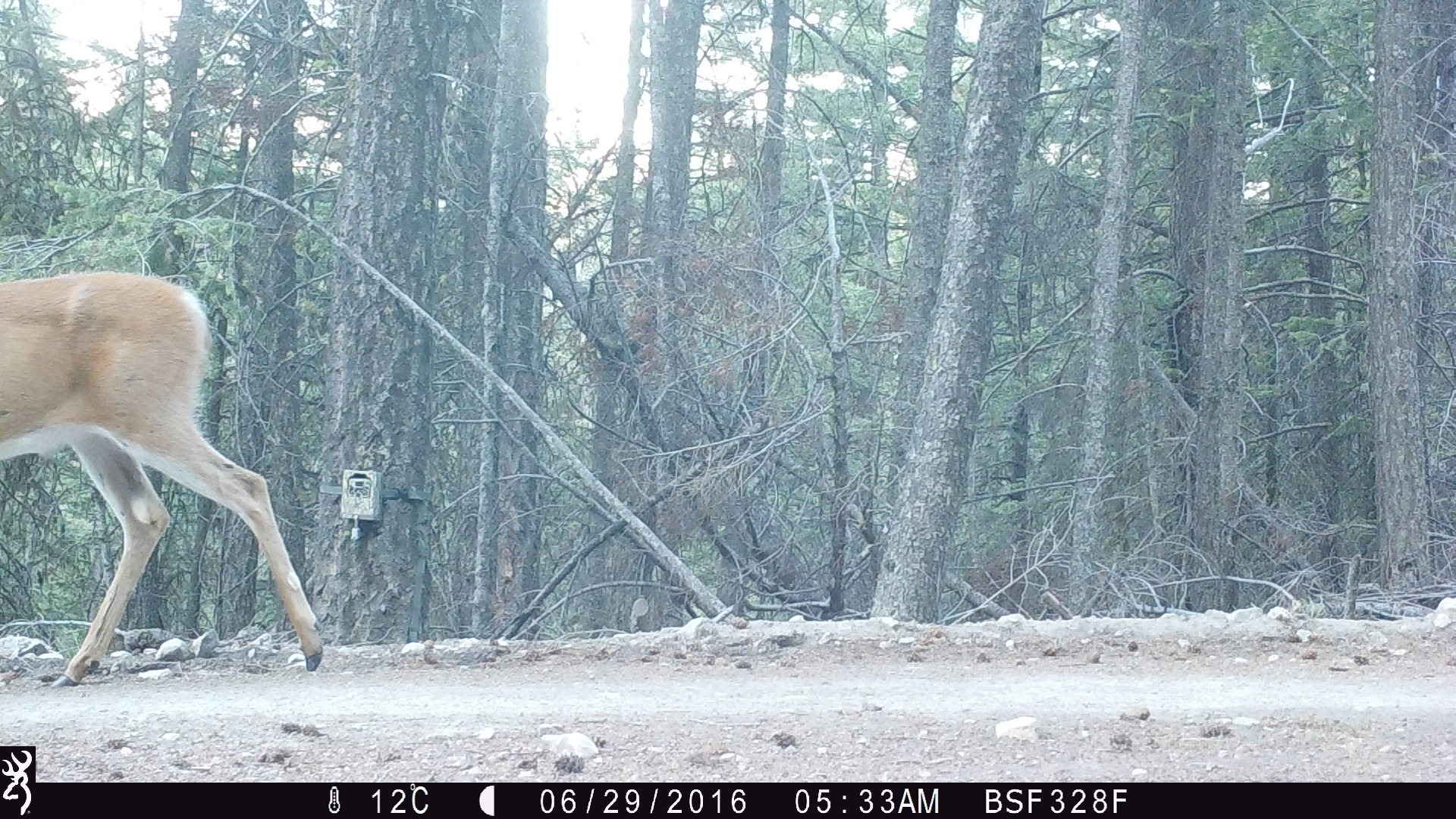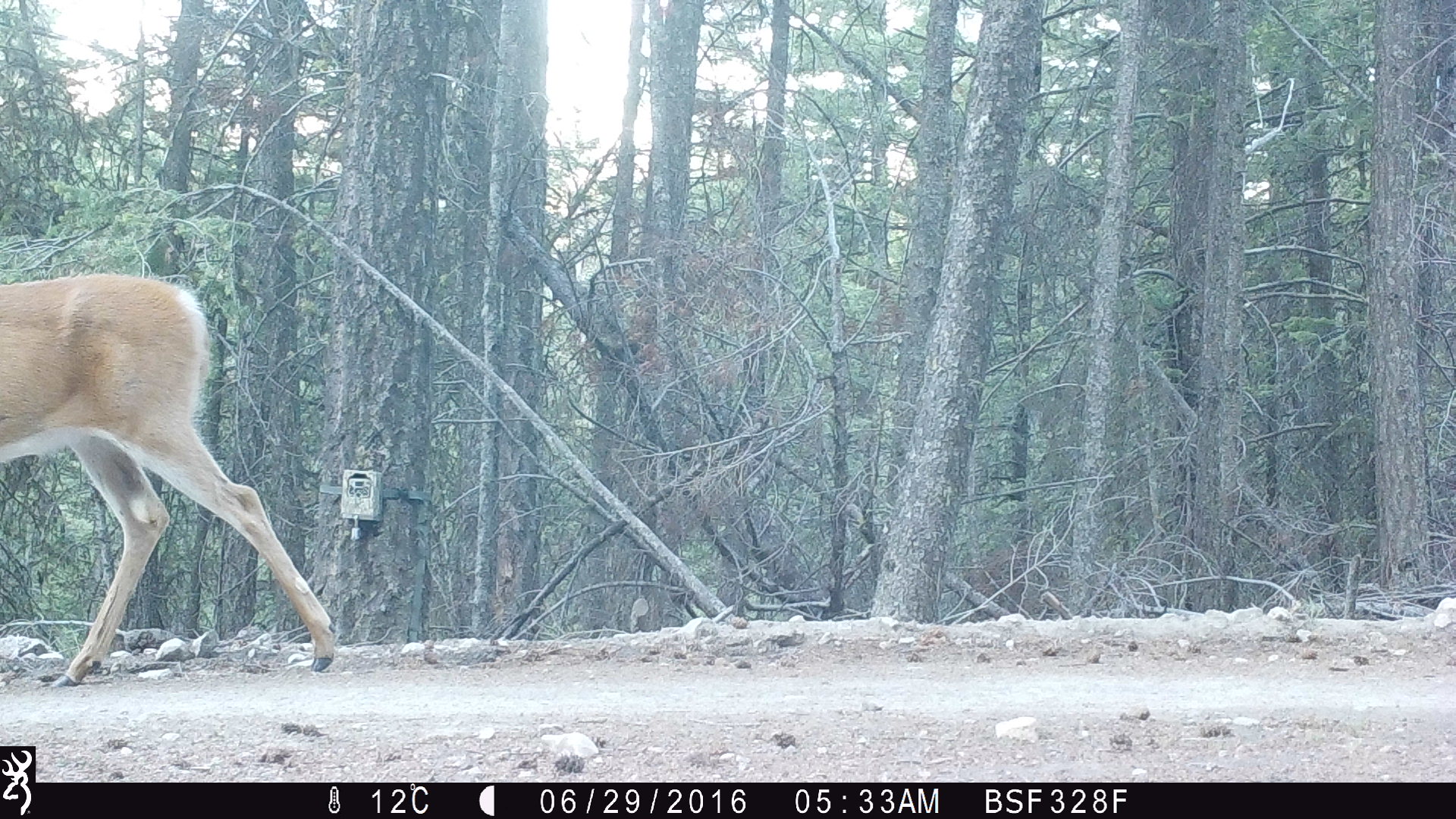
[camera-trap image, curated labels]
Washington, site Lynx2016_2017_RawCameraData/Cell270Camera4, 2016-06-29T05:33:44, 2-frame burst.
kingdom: Animalia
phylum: Chordata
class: Mammalia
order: Artiodactyla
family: Cervidae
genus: Odocoileus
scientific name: Odocoileus virginianus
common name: white-tailed deer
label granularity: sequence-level